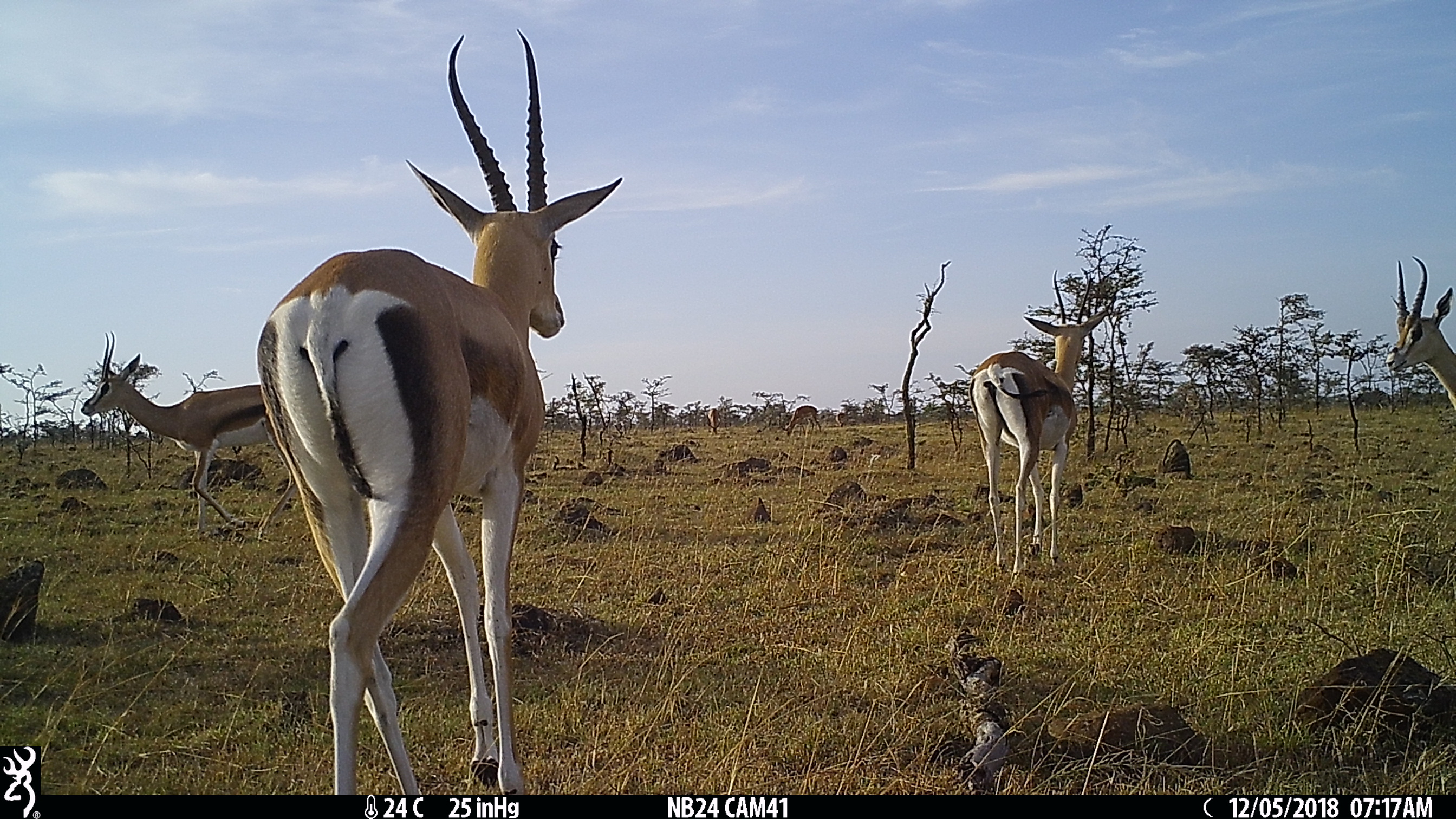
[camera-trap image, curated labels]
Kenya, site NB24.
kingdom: Animalia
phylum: Chordata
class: Mammalia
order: Artiodactyla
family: Bovidae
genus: Nanger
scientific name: Nanger granti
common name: grant's gazelle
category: gazelle grants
Gazelle grants (grant's gazelle) (Nanger granti).